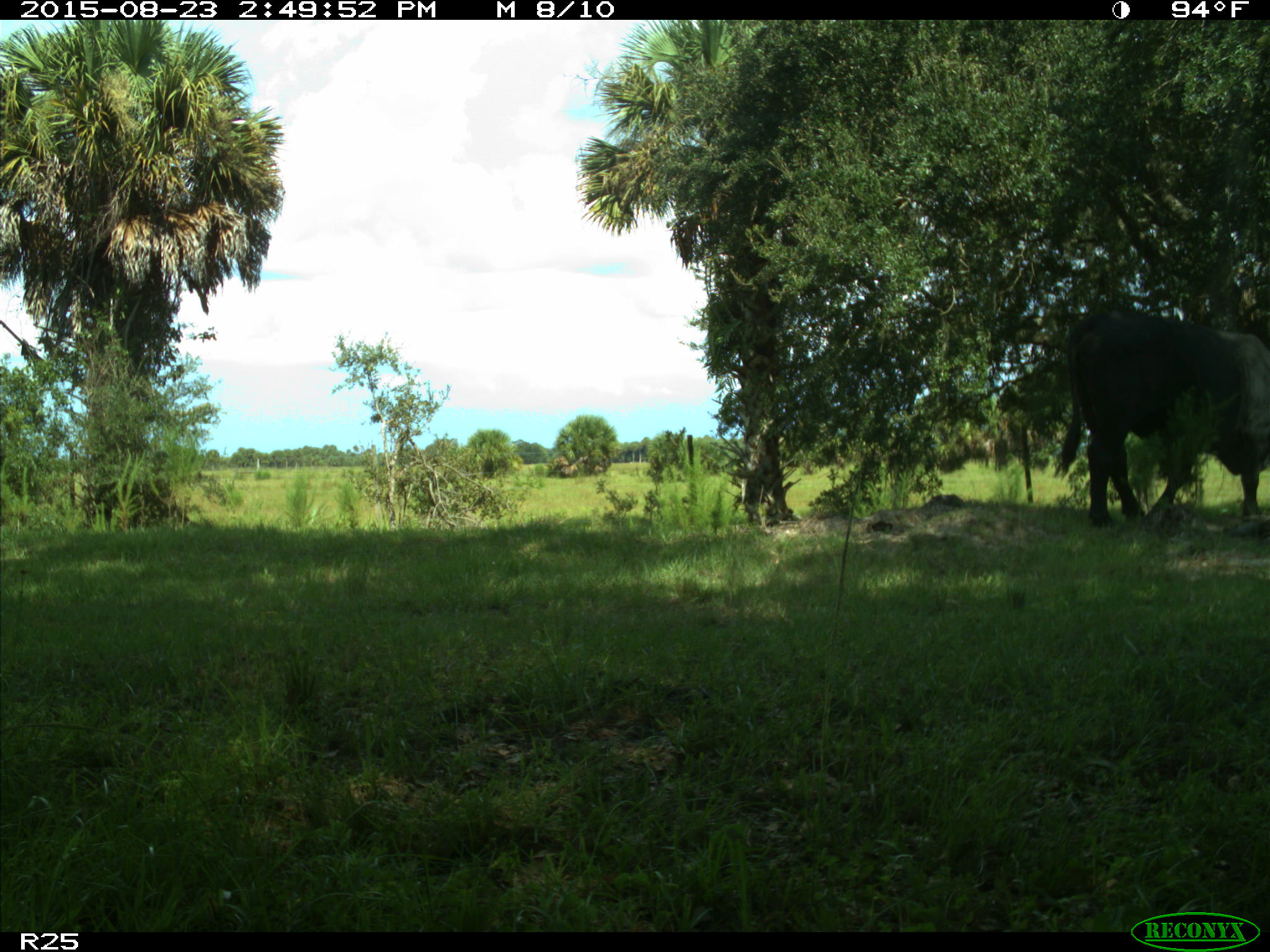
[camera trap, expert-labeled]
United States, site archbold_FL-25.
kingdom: Animalia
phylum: Chordata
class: Mammalia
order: Artiodactyla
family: Bovidae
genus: Bos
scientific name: Bos taurus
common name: domestic cow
Bos taurus (domestic cow).